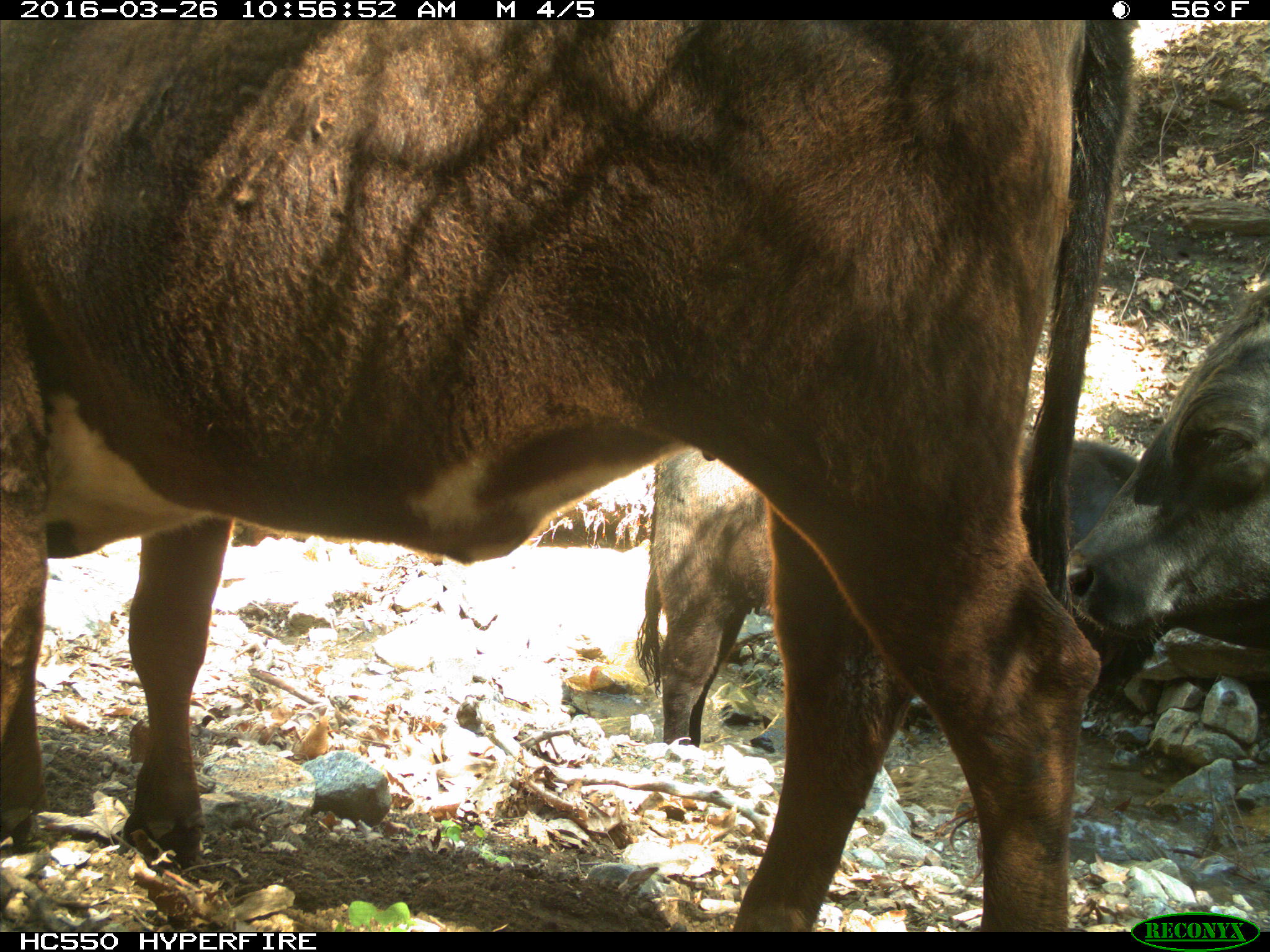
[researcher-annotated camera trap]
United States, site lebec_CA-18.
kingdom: Animalia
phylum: Chordata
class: Mammalia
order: Artiodactyla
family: Bovidae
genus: Bos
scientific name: Bos taurus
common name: domestic cow